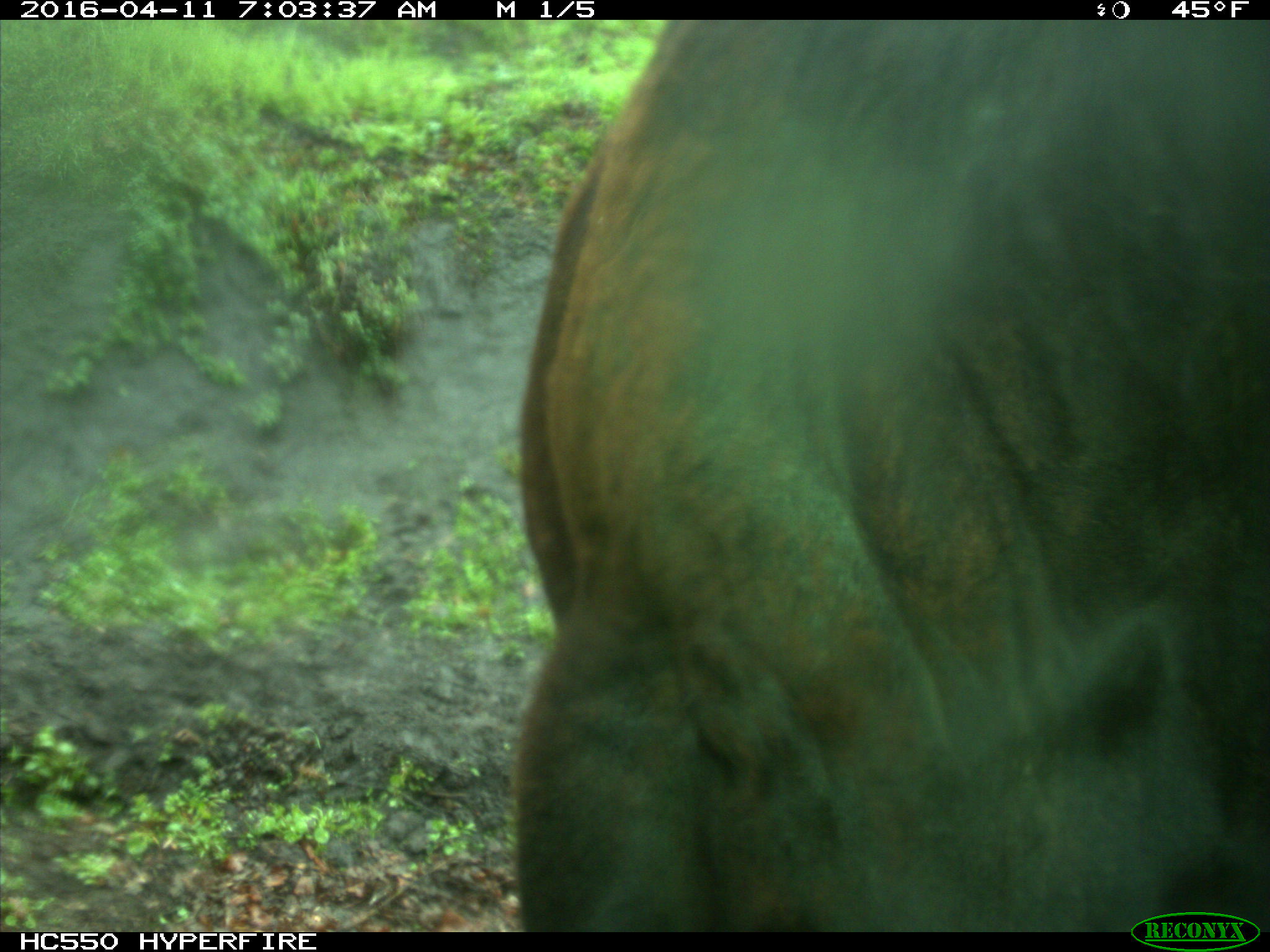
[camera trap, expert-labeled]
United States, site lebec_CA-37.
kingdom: Animalia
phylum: Chordata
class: Mammalia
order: Artiodactyla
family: Bovidae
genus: Bos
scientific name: Bos taurus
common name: domestic cow